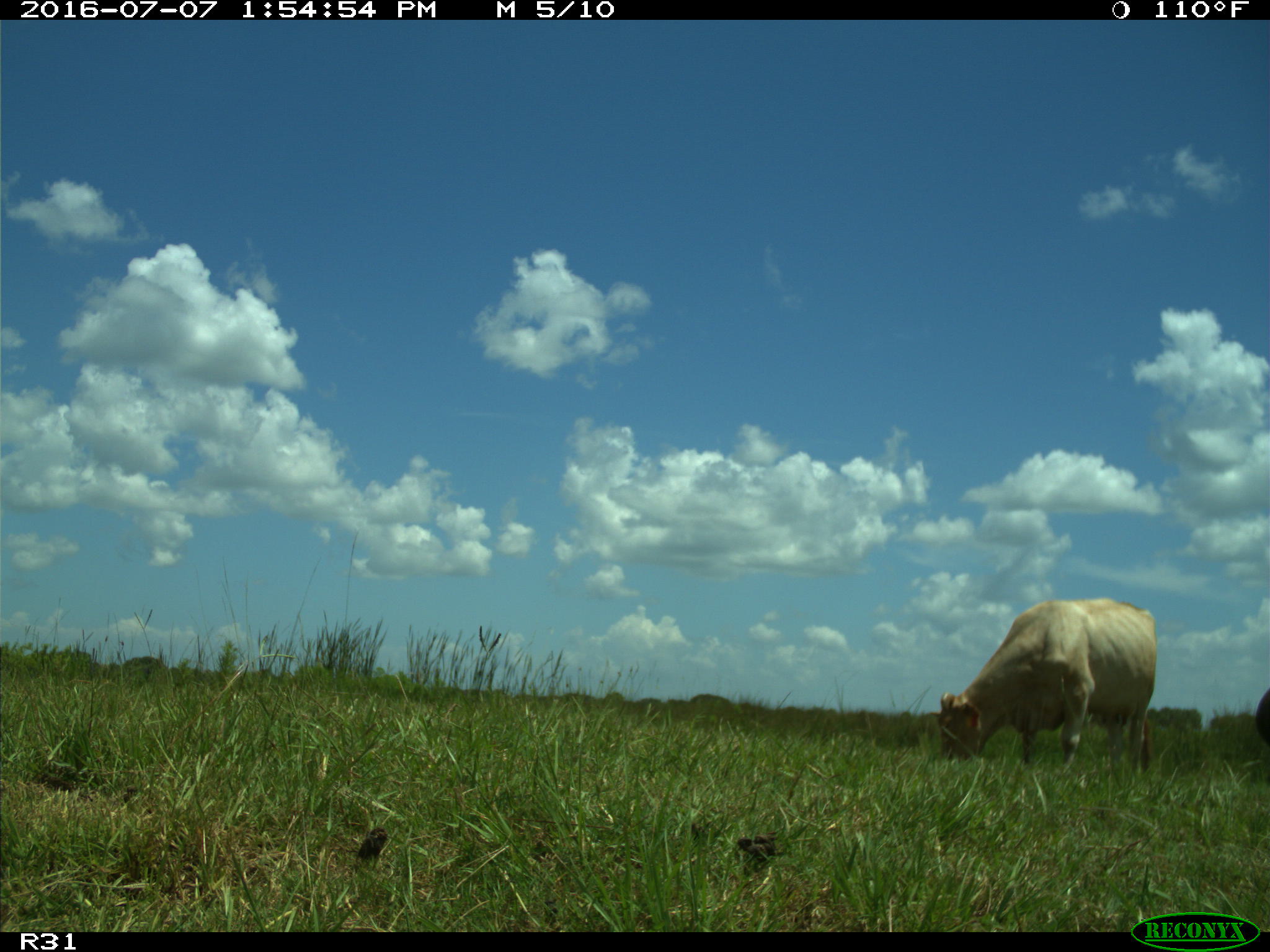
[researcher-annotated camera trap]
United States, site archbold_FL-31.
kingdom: Animalia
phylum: Chordata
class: Mammalia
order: Artiodactyla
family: Bovidae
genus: Bos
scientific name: Bos taurus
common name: domestic cow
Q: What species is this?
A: Bos taurus (domestic cow).